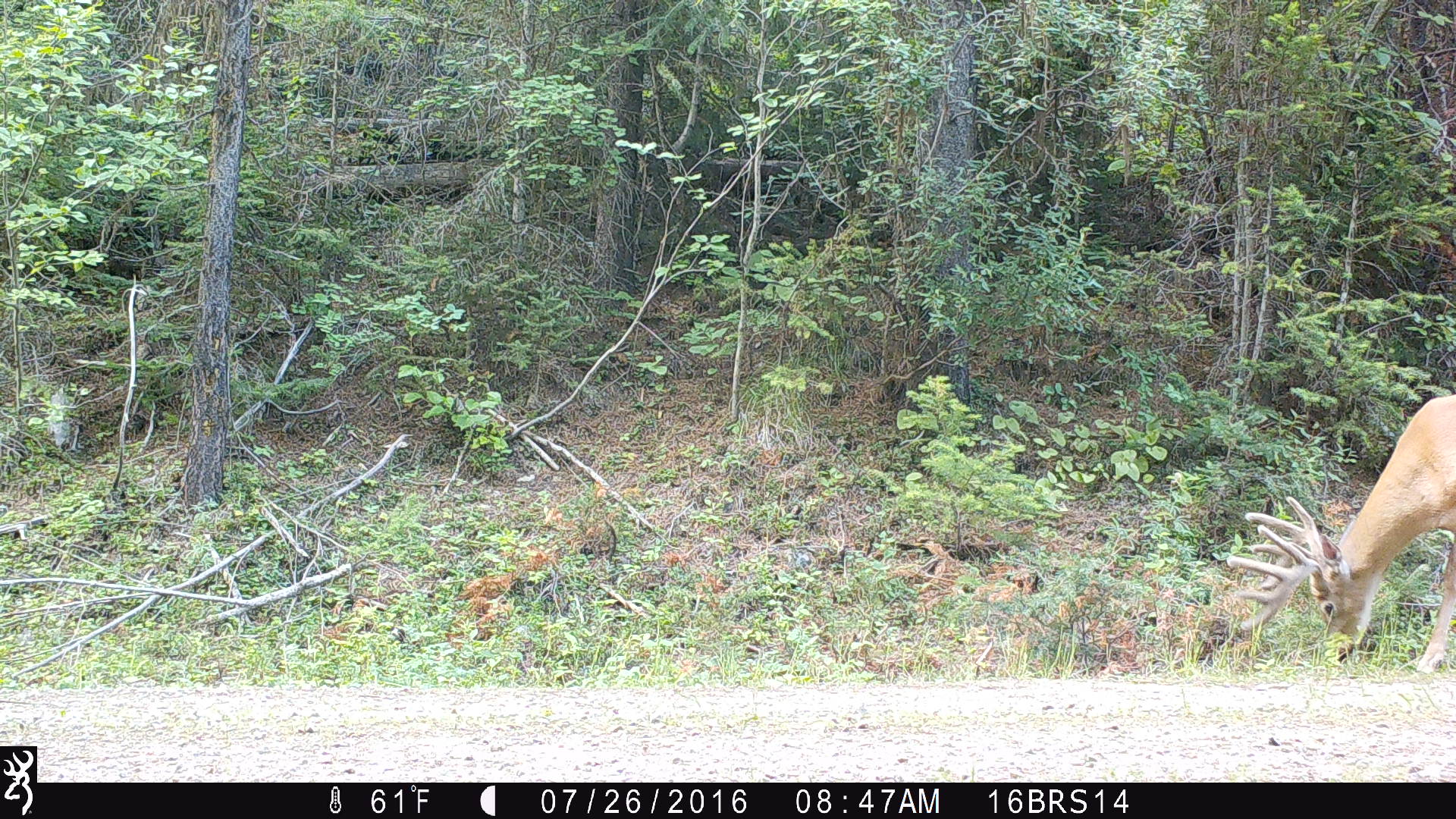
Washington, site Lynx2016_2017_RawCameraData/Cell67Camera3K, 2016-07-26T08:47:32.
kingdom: Animalia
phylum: Chordata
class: Mammalia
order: Artiodactyla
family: Cervidae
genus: Odocoileus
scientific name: Odocoileus virginianus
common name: white-tailed deer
Odocoileus virginianus (white-tailed deer). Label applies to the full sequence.